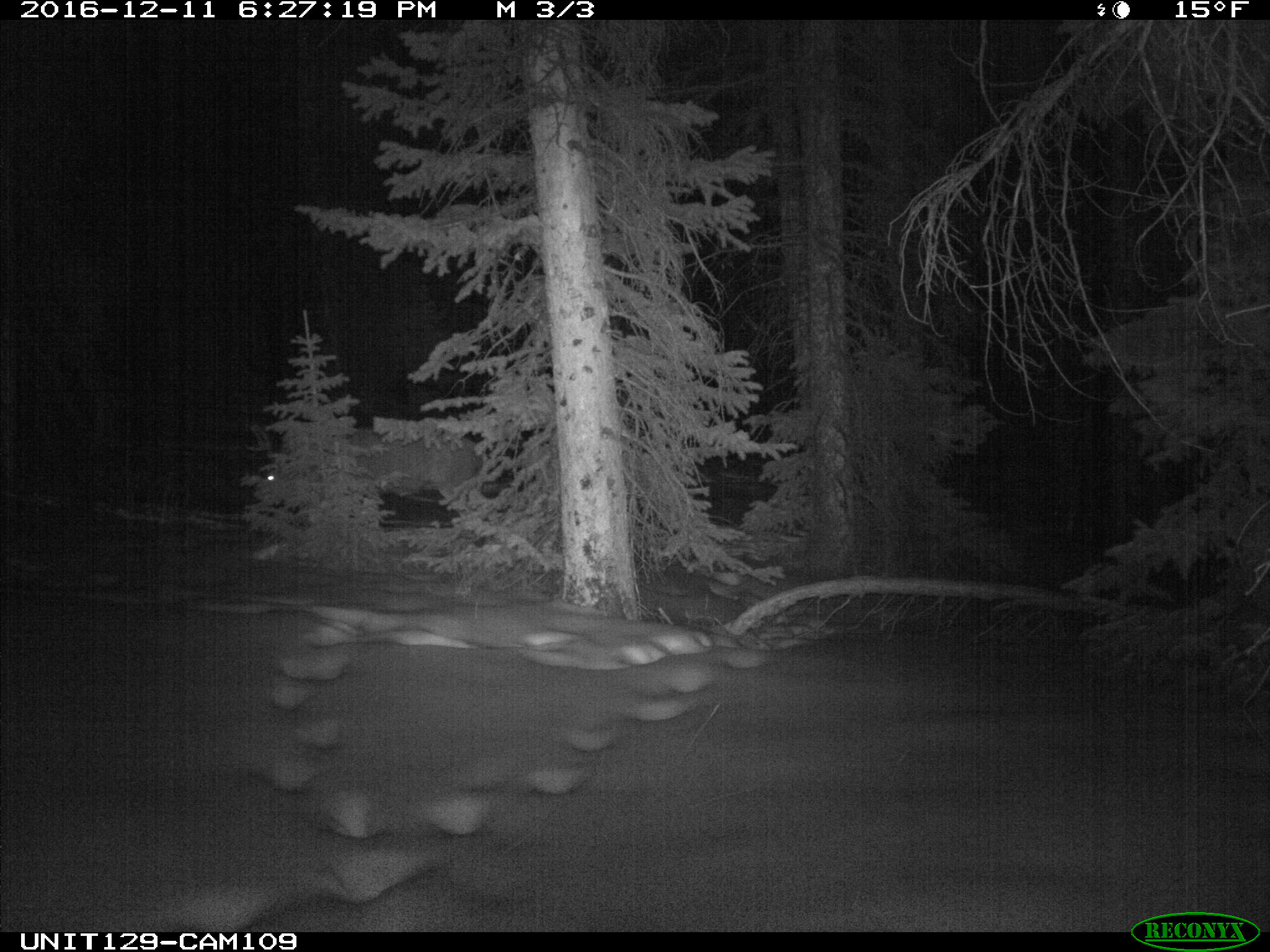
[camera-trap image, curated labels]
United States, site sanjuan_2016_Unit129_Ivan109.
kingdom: Animalia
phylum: Chordata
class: Mammalia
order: Artiodactyla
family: Cervidae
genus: Odocoileus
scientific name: Odocoileus hemionus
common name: mule deer